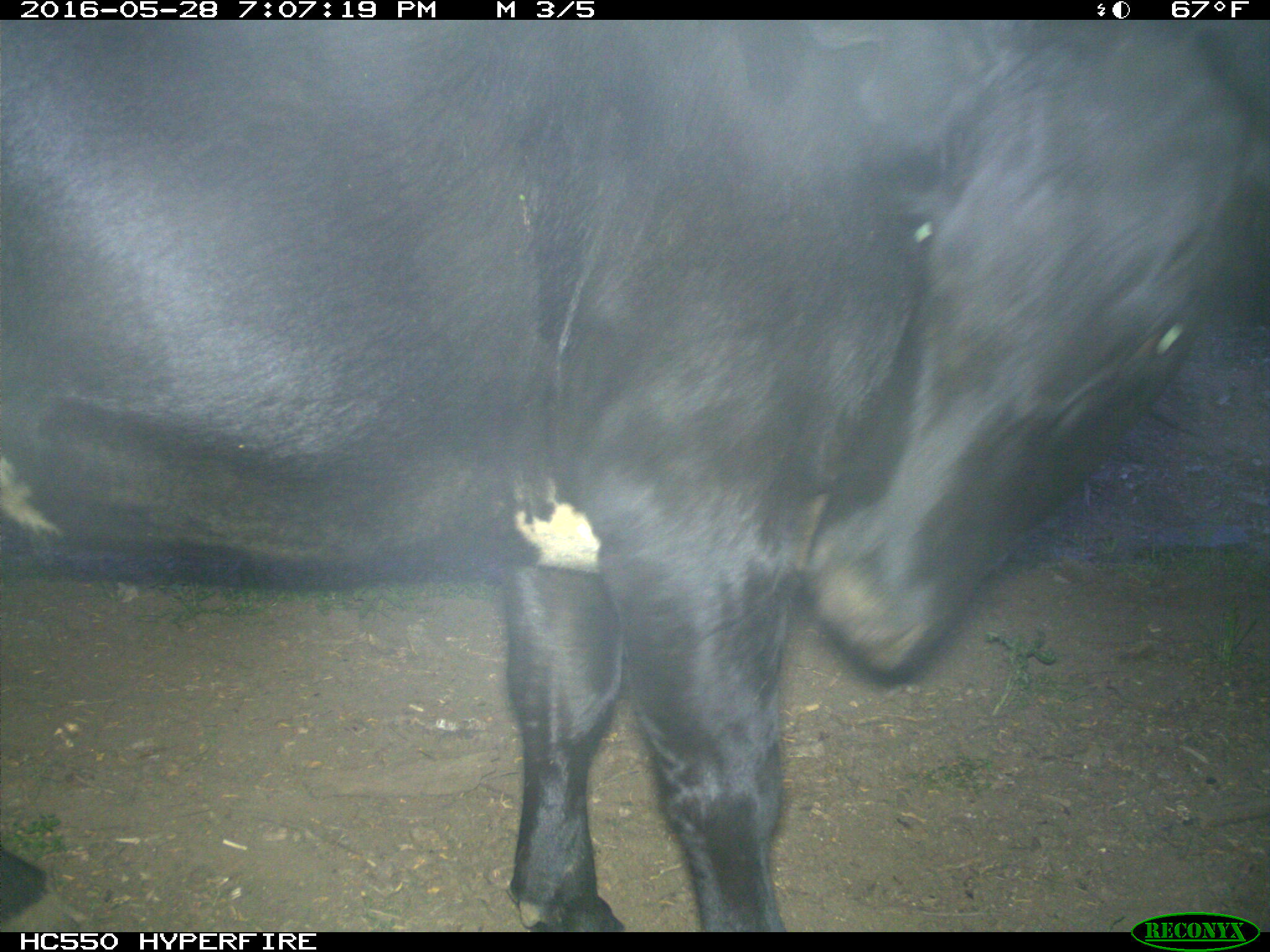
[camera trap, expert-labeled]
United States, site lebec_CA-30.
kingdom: Animalia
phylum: Chordata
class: Mammalia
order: Artiodactyla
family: Bovidae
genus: Bos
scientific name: Bos taurus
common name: domestic cow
Bos taurus (domestic cow).